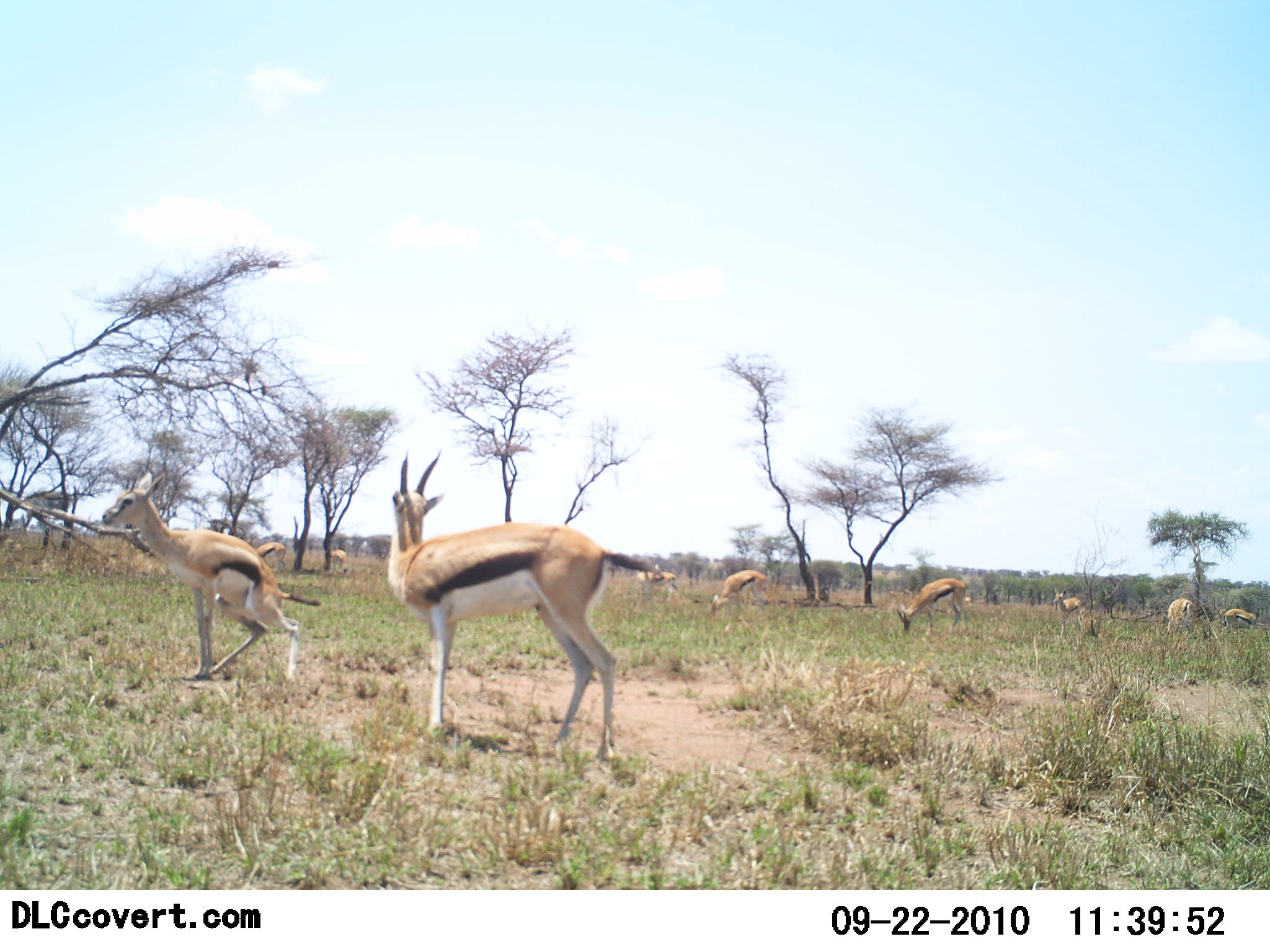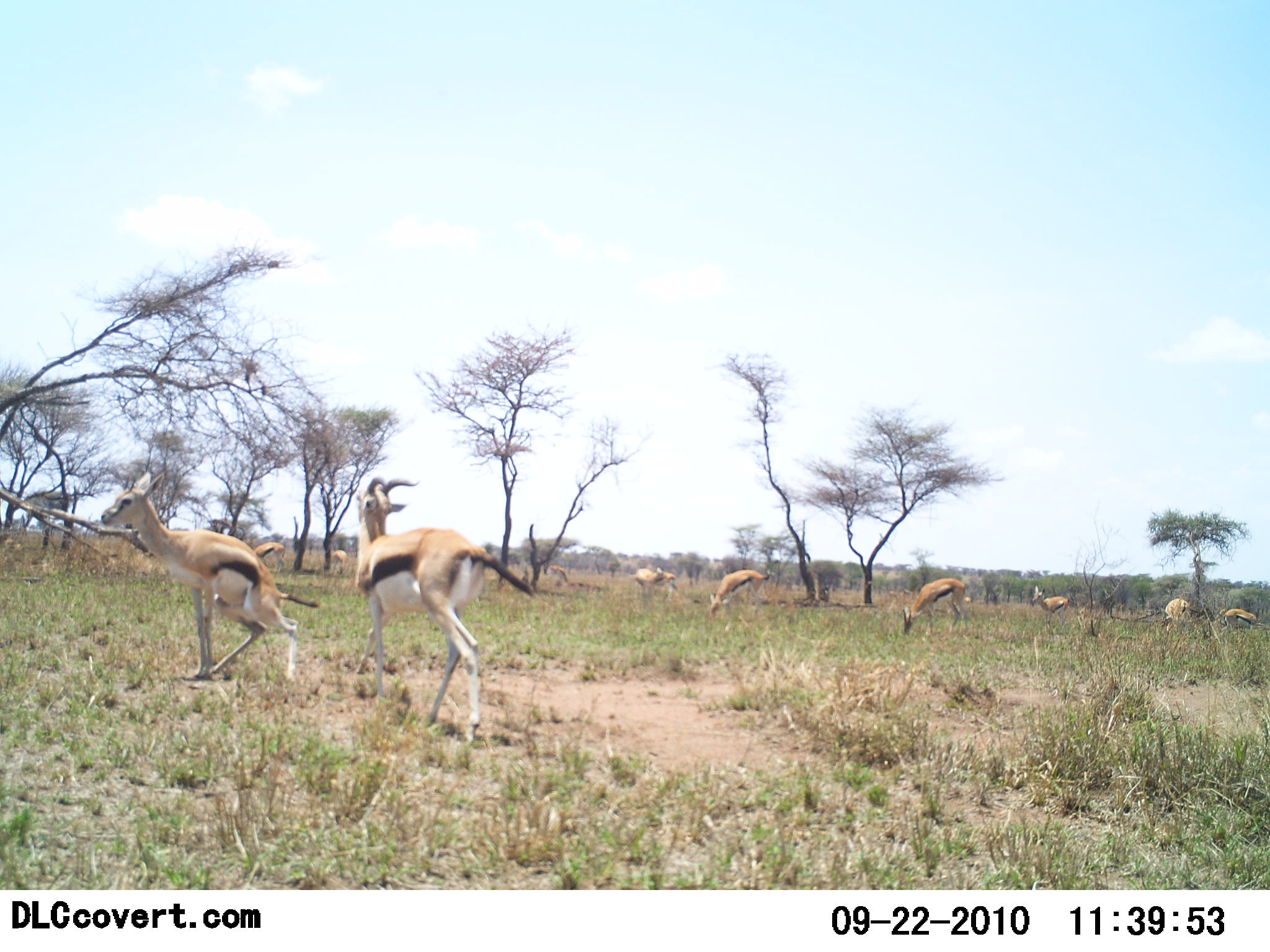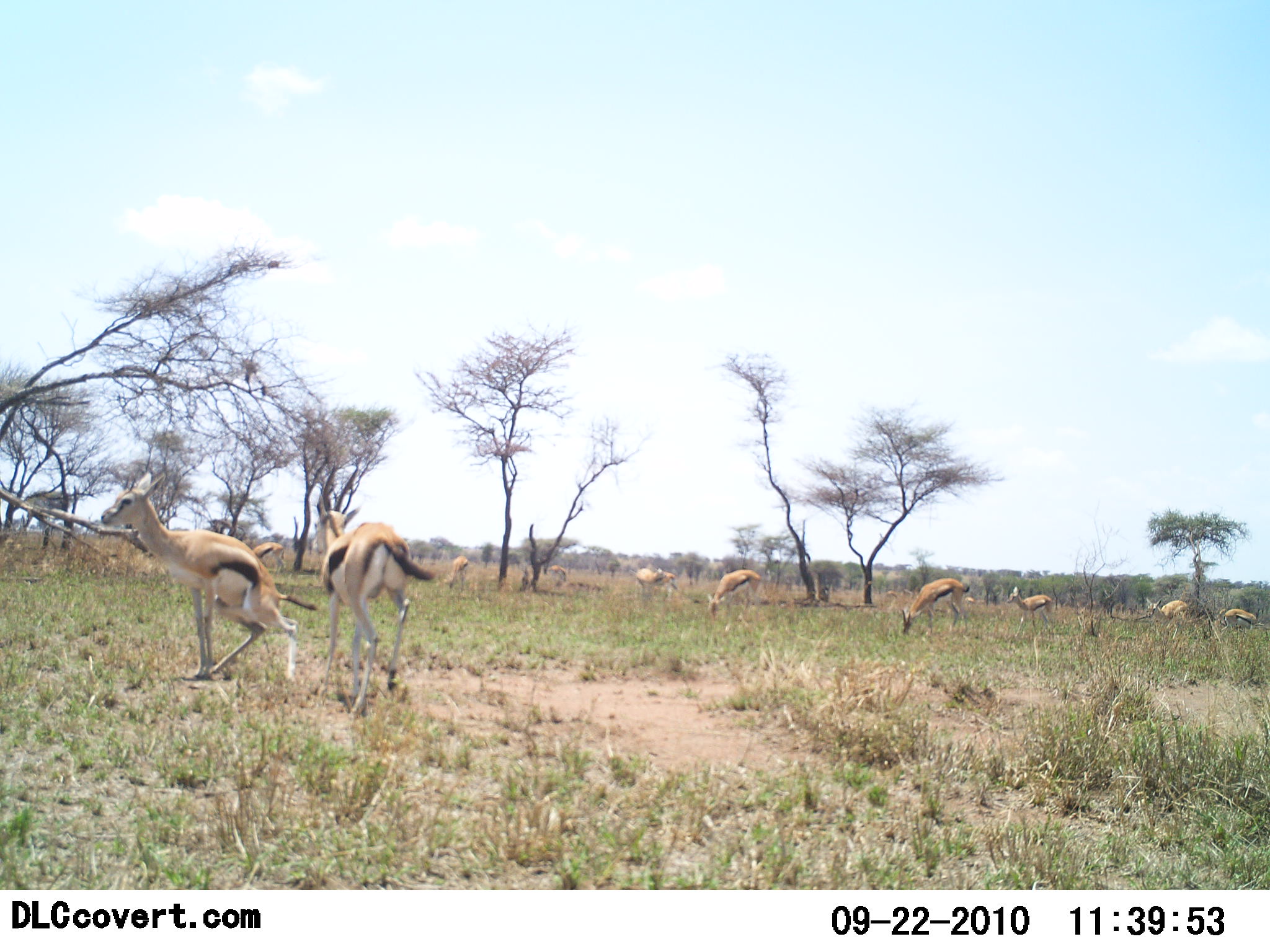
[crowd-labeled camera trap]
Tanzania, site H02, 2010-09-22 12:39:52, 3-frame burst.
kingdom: Animalia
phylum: Chordata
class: Mammalia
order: Artiodactyla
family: Bovidae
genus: Eudorcas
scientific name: Eudorcas thomsonii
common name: thomson's gazelle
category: gazellethomsons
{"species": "gazellethomsons (thomson's gazelle) (Eudorcas thomsonii)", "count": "10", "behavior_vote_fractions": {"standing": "47%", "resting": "6%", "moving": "65%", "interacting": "24%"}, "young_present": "0%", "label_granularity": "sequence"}